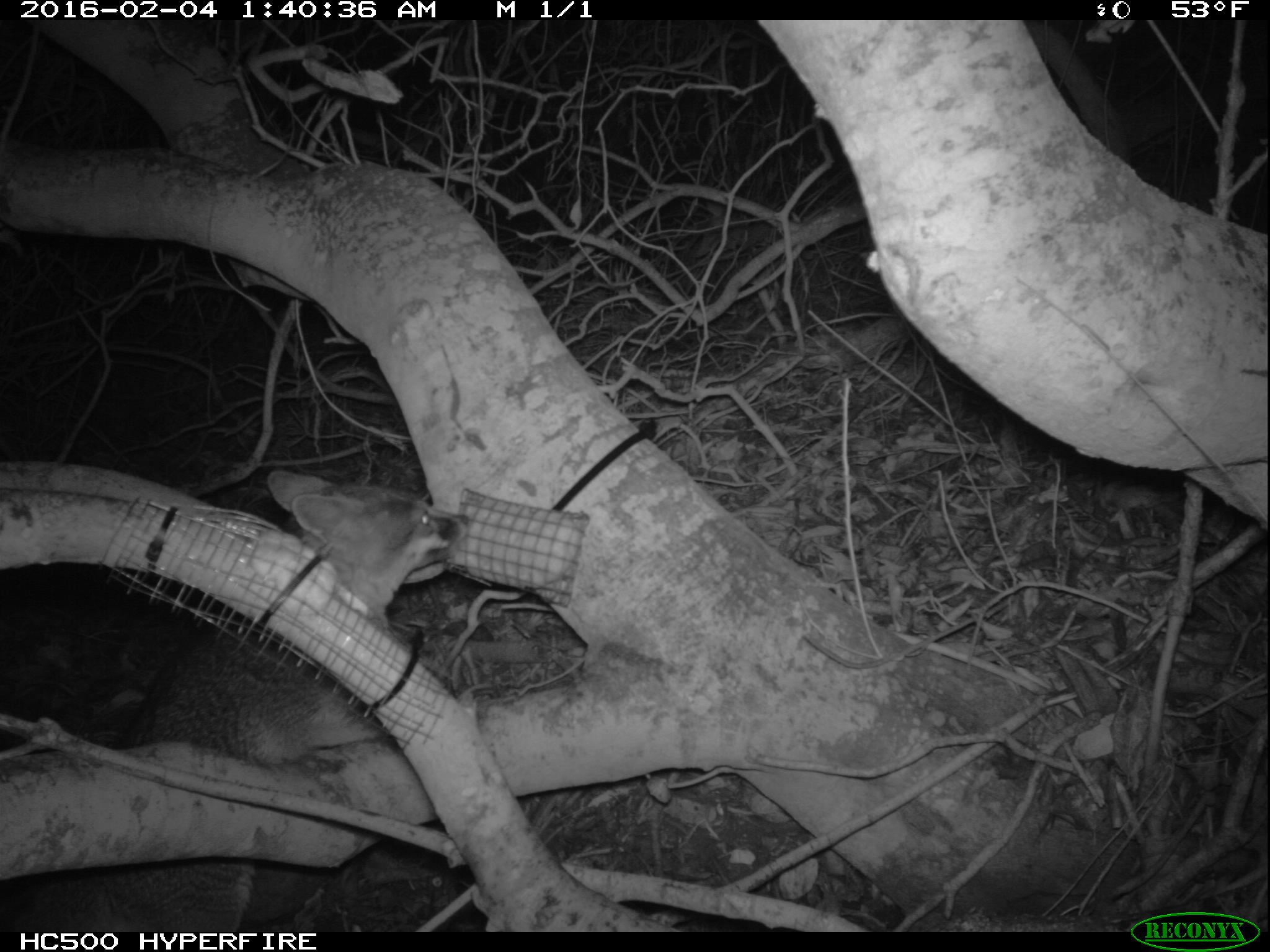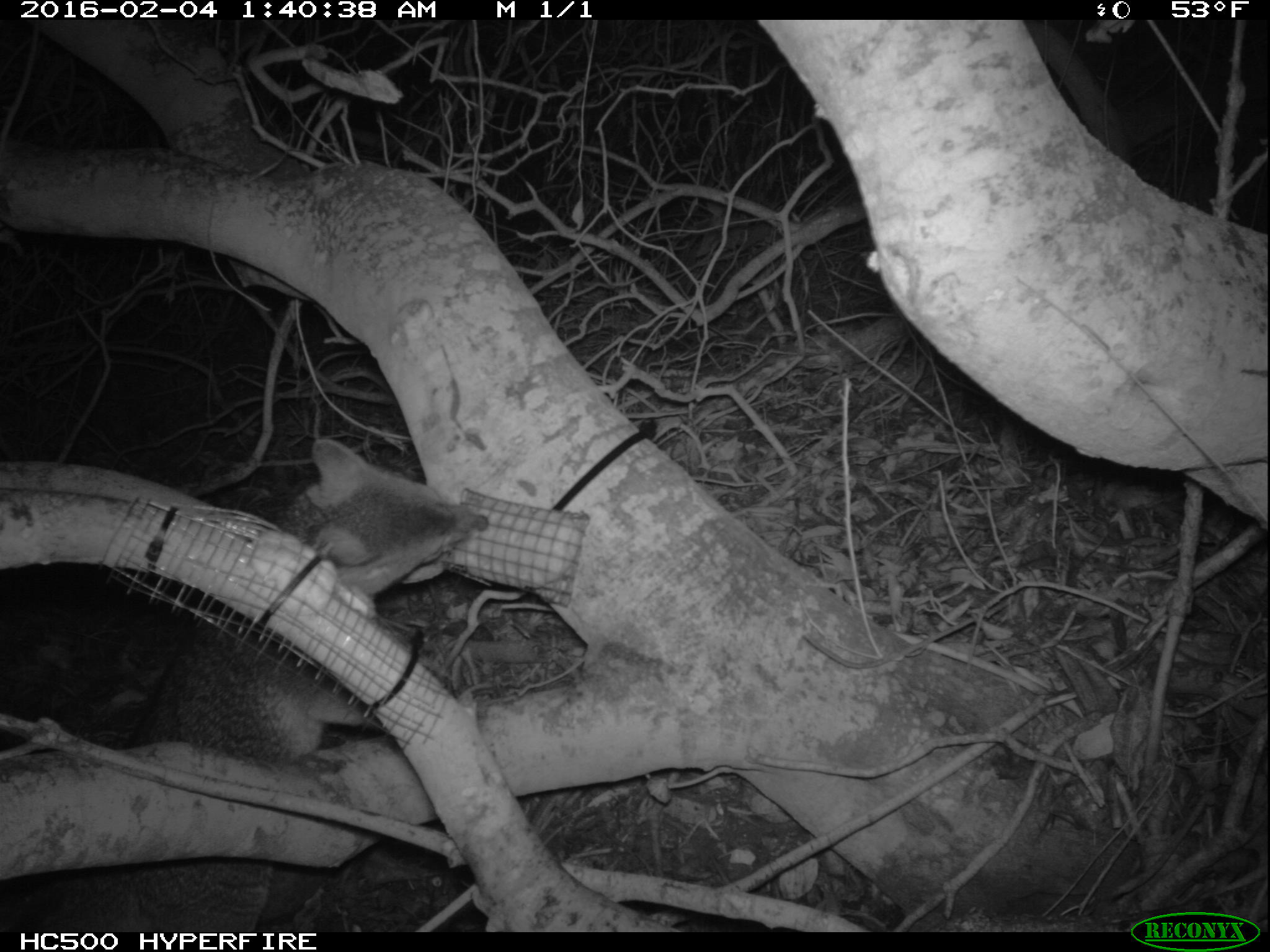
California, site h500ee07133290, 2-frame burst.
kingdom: Animalia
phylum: Chordata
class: Mammalia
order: Carnivora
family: Canidae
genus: Urocyon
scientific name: Urocyon littoralis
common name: island fox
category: fox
Fox (island fox) (Urocyon littoralis).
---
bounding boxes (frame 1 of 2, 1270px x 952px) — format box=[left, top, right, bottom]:
fox: box=[0, 469, 467, 930]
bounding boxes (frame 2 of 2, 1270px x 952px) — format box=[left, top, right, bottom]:
fox: box=[0, 439, 489, 932]